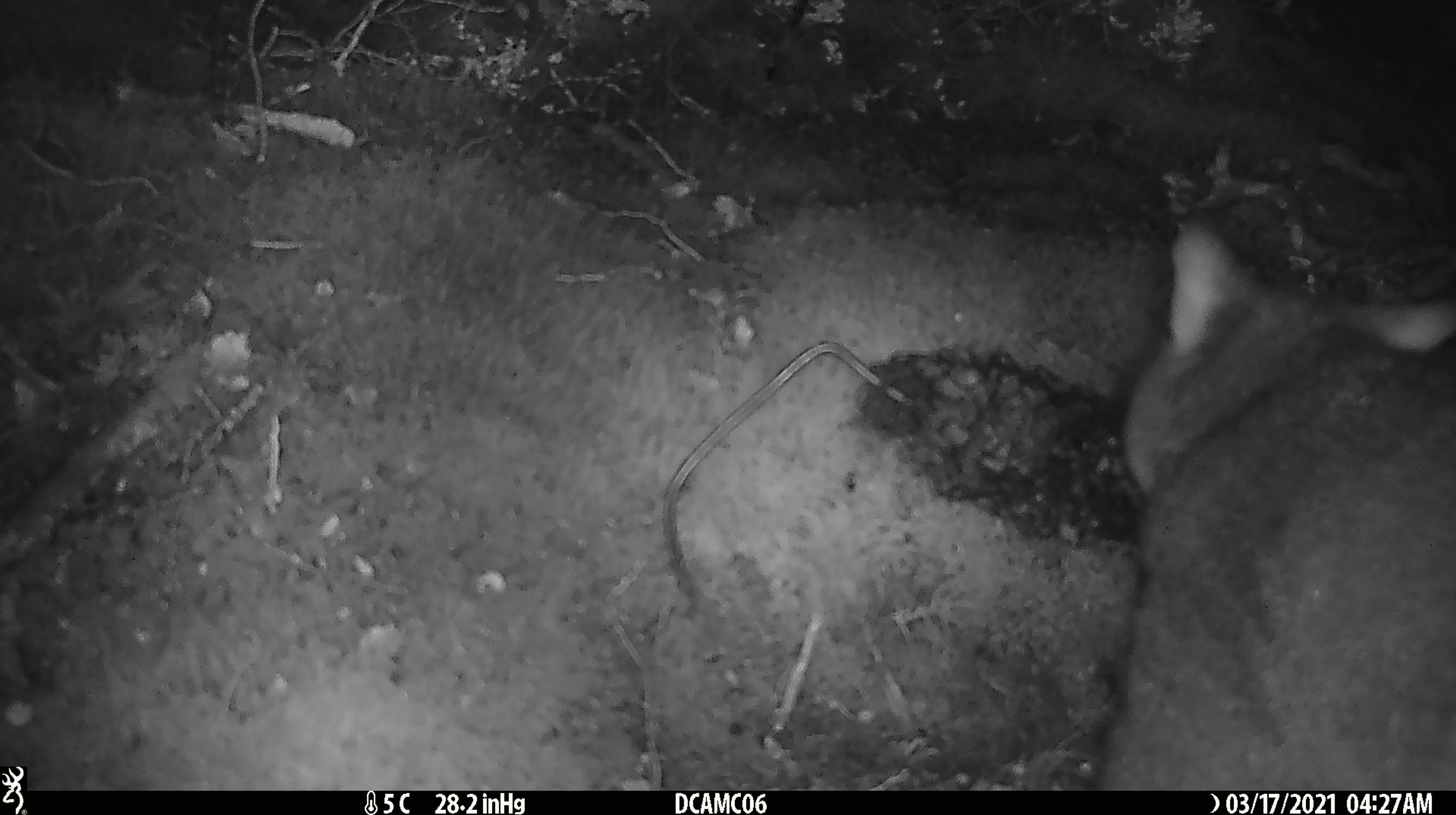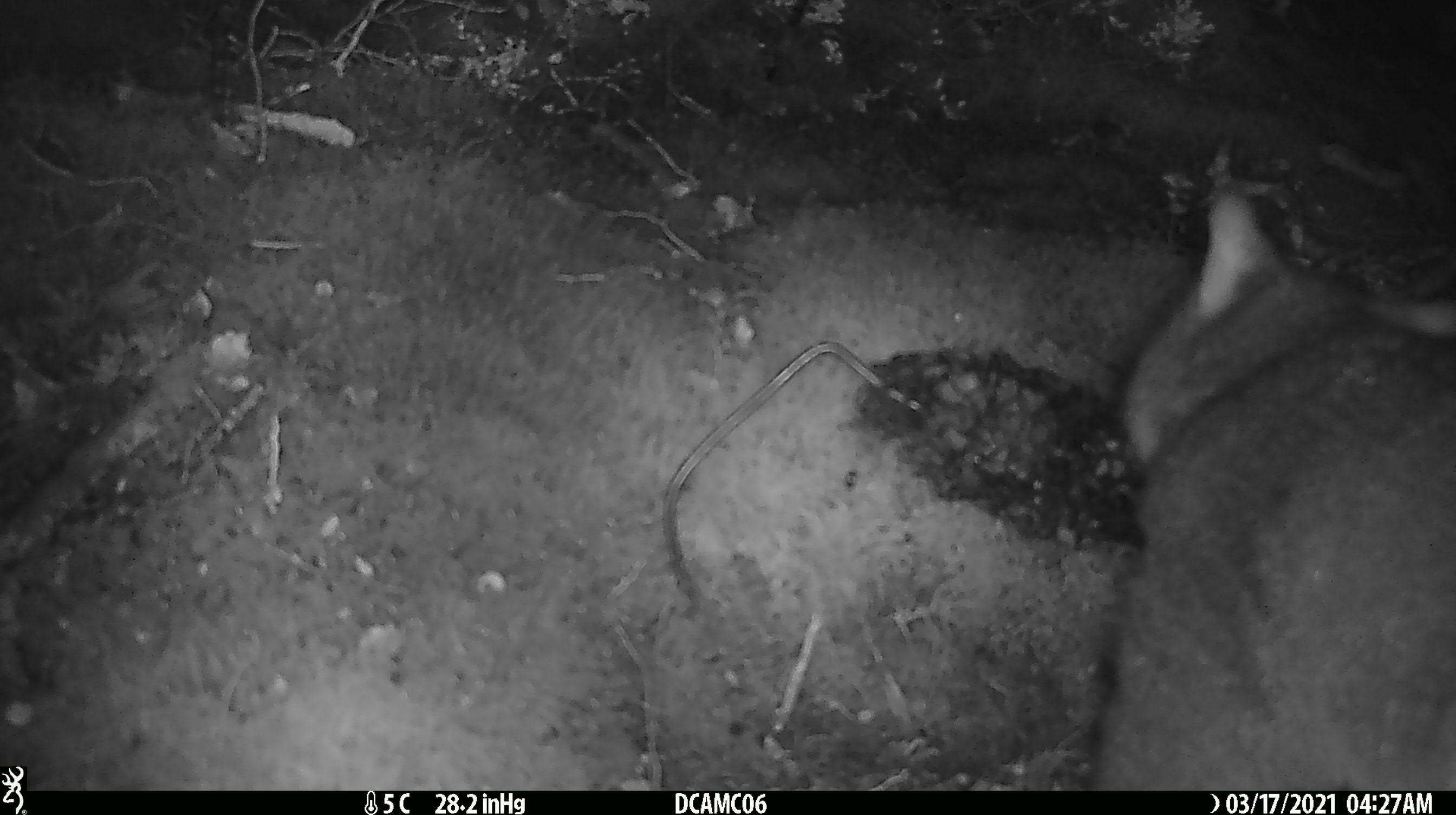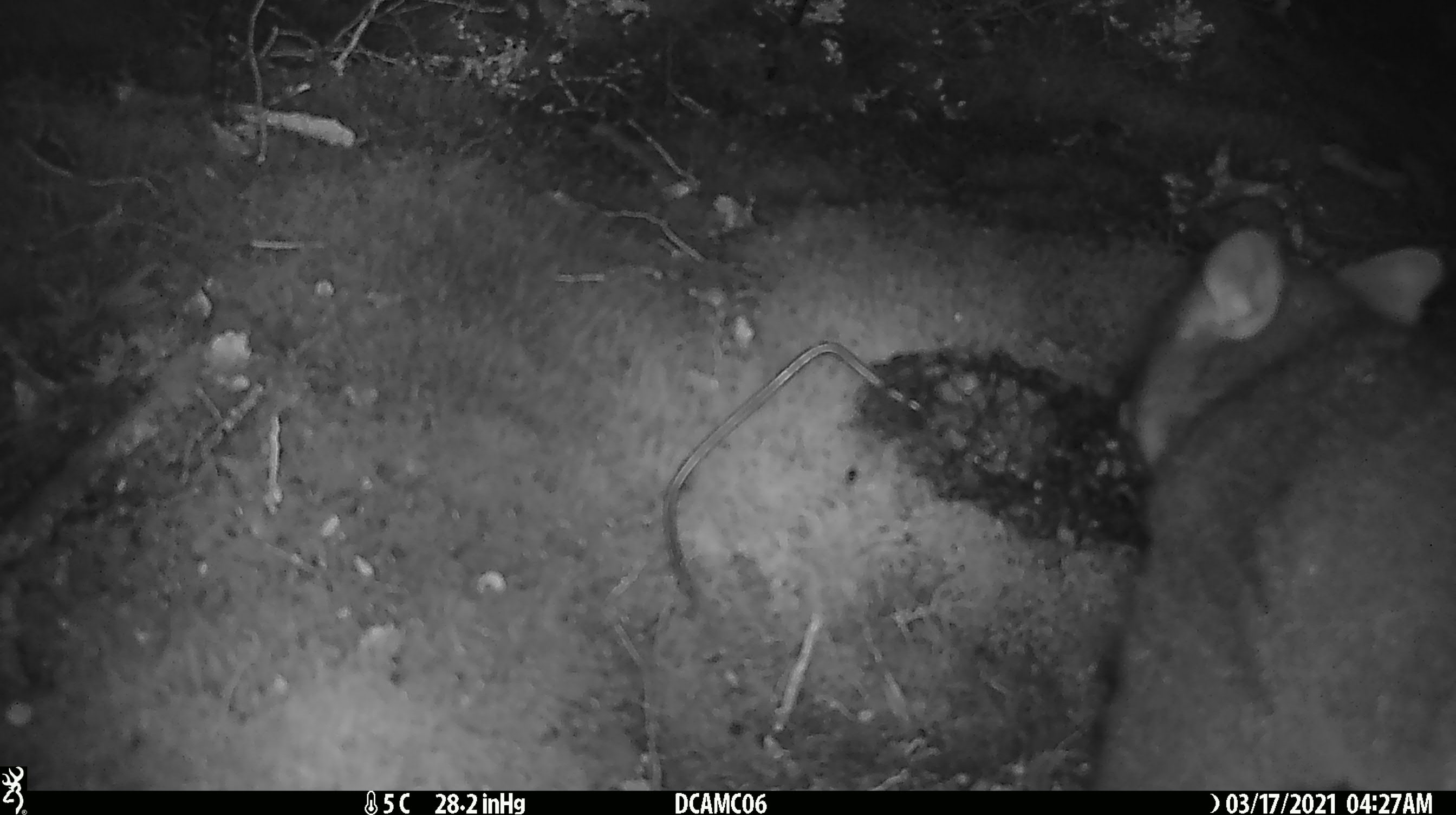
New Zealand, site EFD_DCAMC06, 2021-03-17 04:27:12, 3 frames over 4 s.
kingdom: Animalia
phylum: Chordata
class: Mammalia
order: Diprotodontia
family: Phalangeridae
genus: Trichosurus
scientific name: Trichosurus vulpecula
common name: common brushtail possum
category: possum